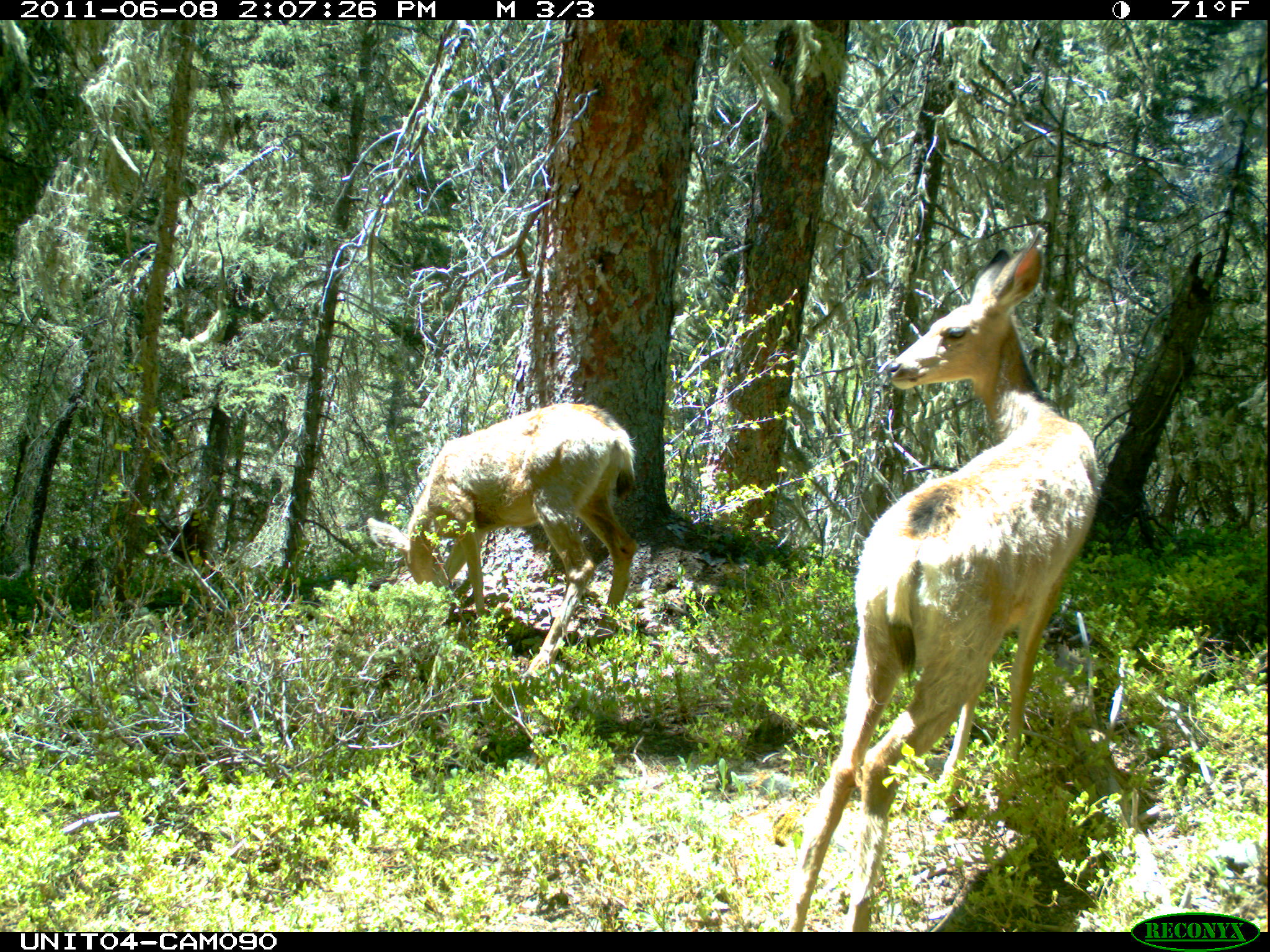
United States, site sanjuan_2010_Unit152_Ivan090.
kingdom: Animalia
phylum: Chordata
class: Mammalia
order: Artiodactyla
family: Cervidae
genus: Odocoileus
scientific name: Odocoileus hemionus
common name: mule deer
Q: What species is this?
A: Odocoileus hemionus (mule deer).